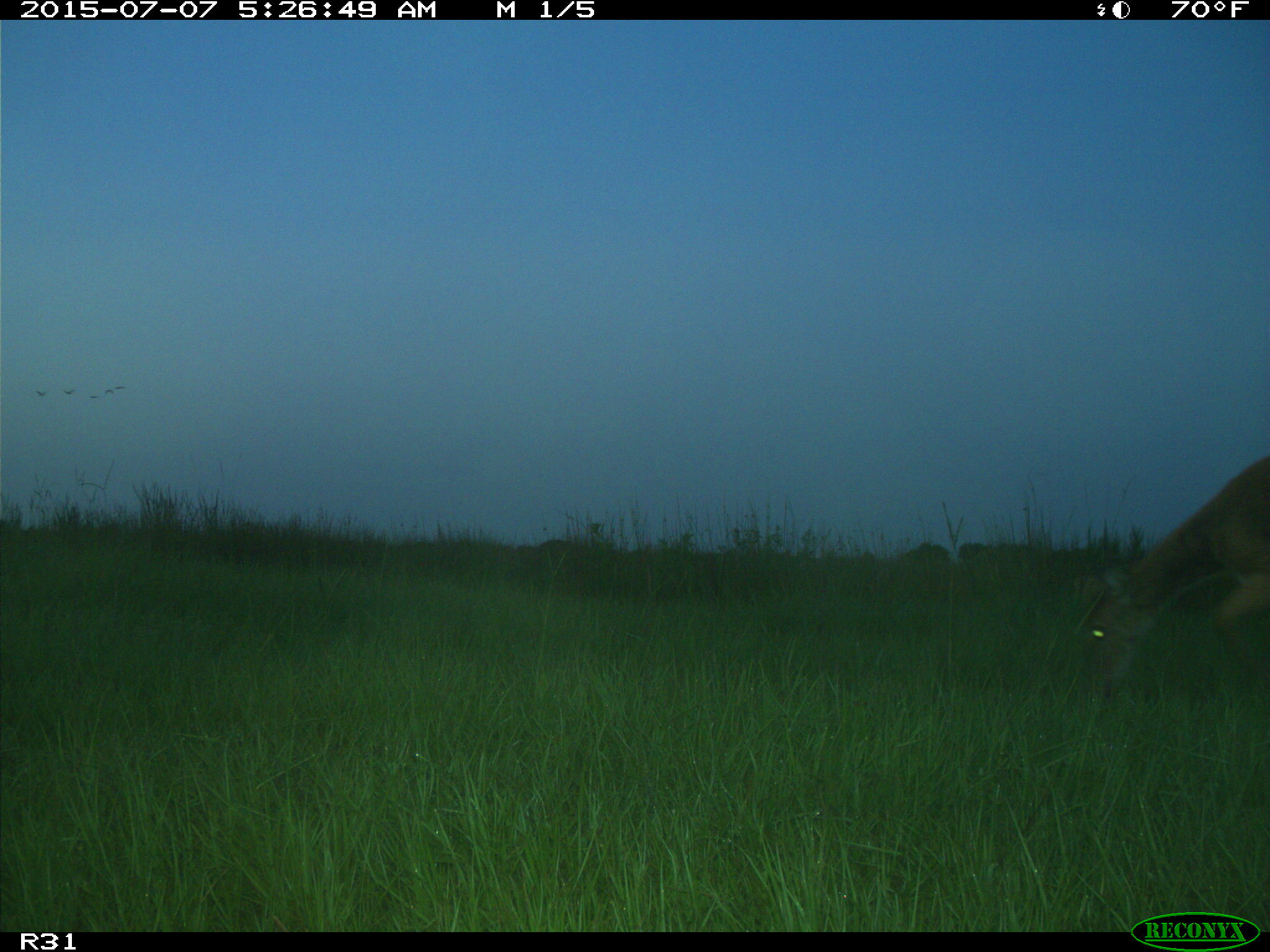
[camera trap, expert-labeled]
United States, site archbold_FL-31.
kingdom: Animalia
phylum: Chordata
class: Mammalia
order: Artiodactyla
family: Cervidae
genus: Odocoileus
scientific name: Odocoileus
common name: deer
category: unidentified deer